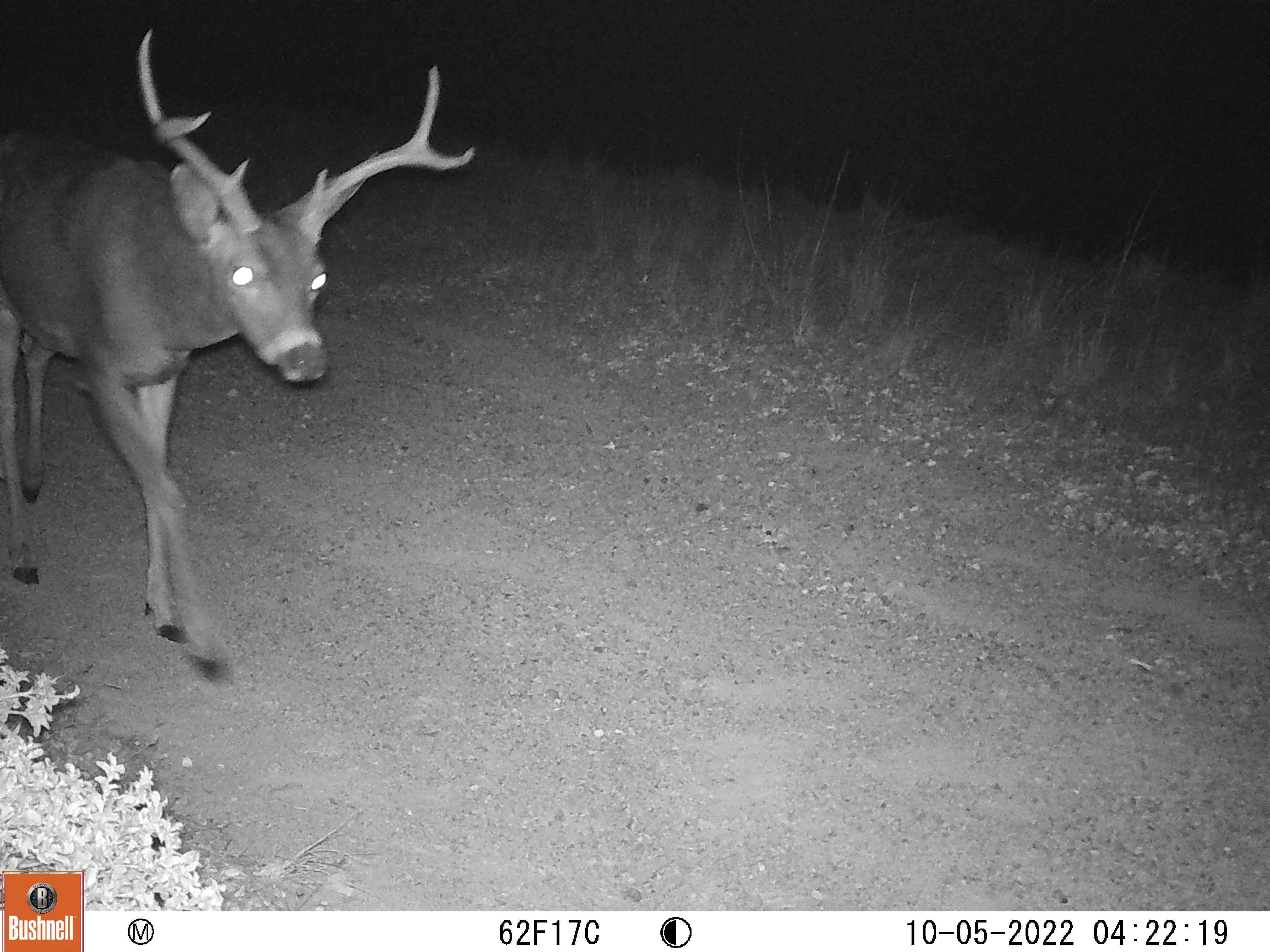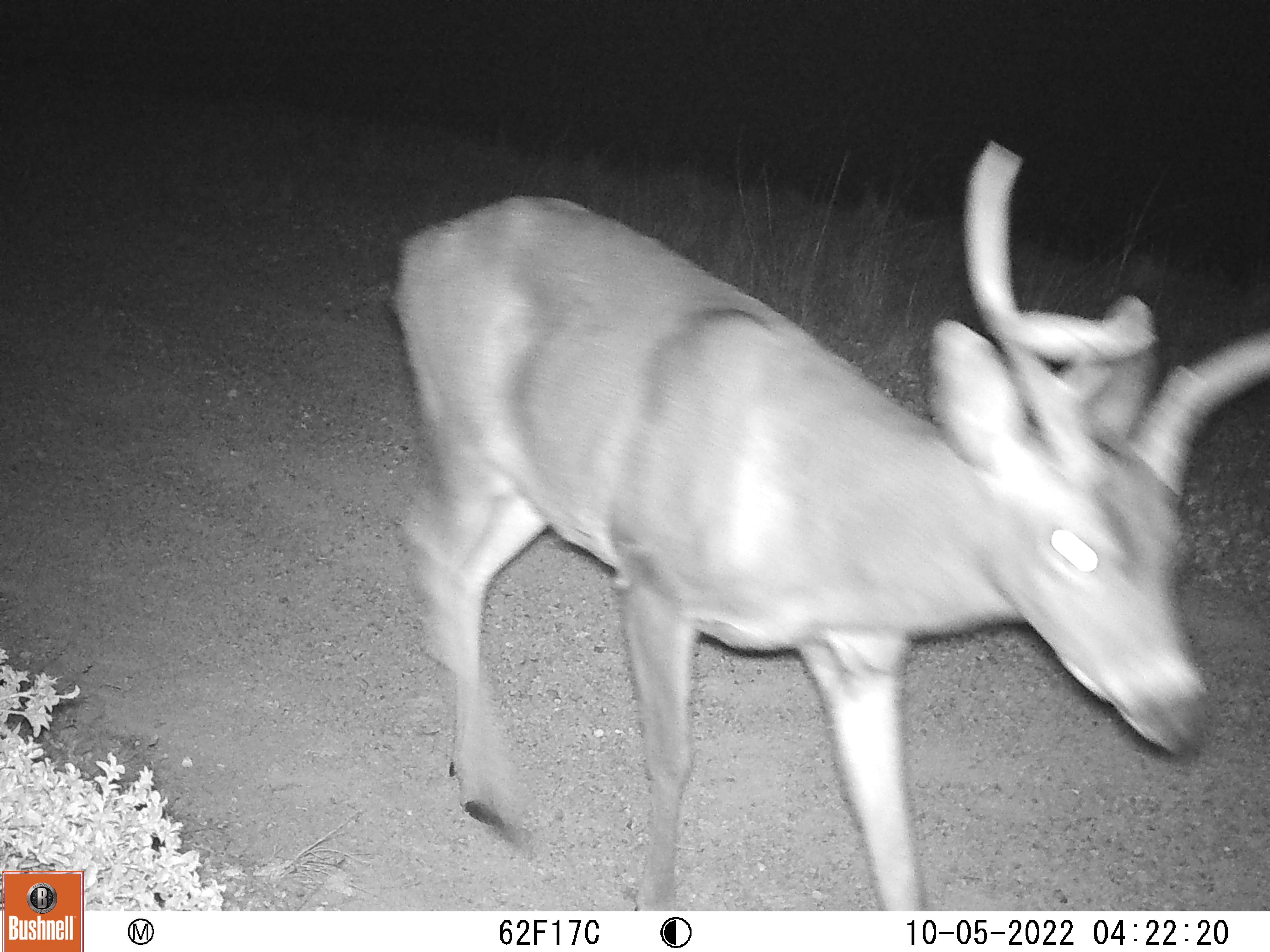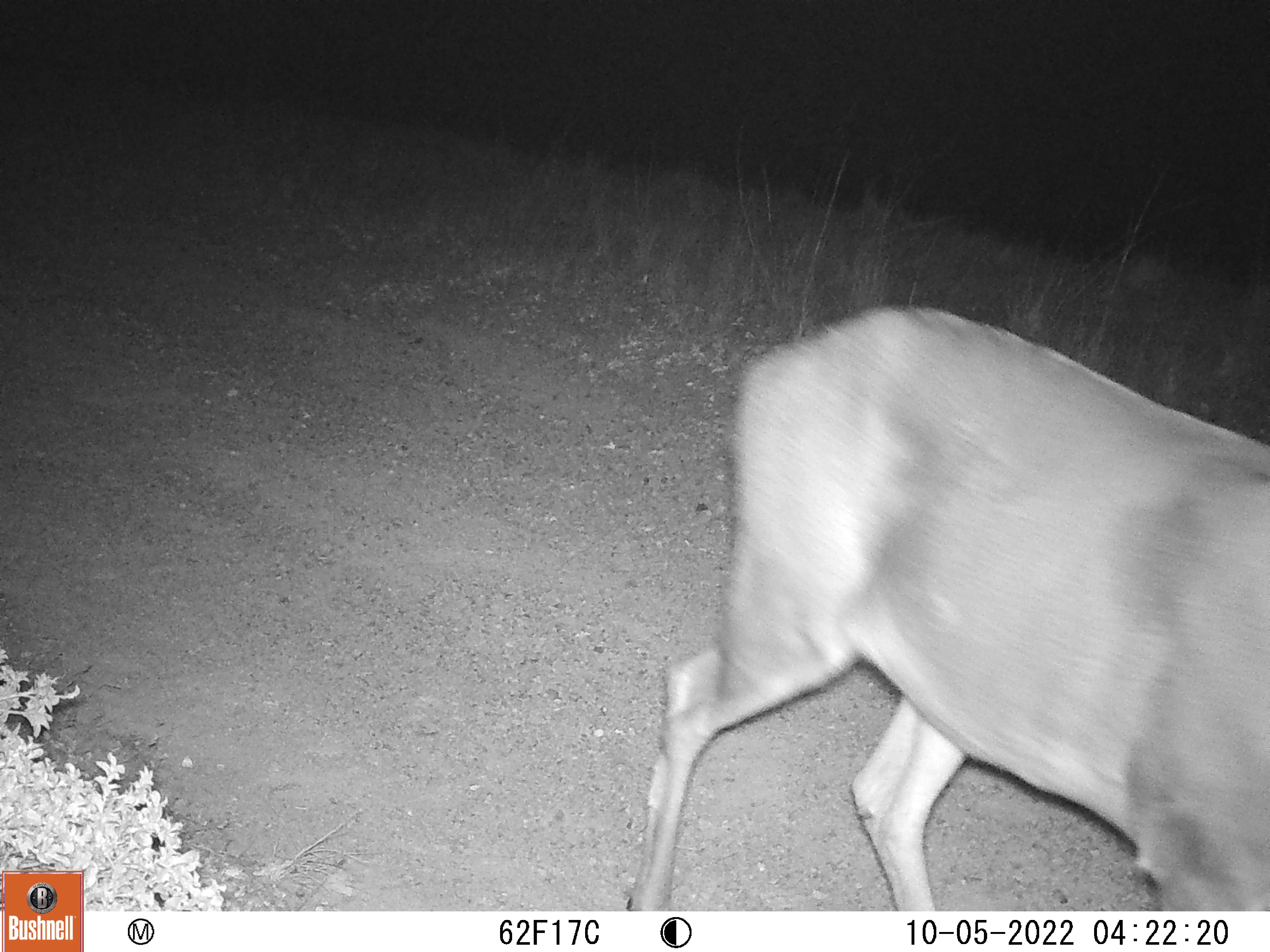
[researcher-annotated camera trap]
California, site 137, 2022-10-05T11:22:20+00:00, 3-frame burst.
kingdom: Animalia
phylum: Chordata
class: Mammalia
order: Artiodactyla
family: Cervidae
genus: Odocoileus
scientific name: Odocoileus hemionus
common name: mule deer